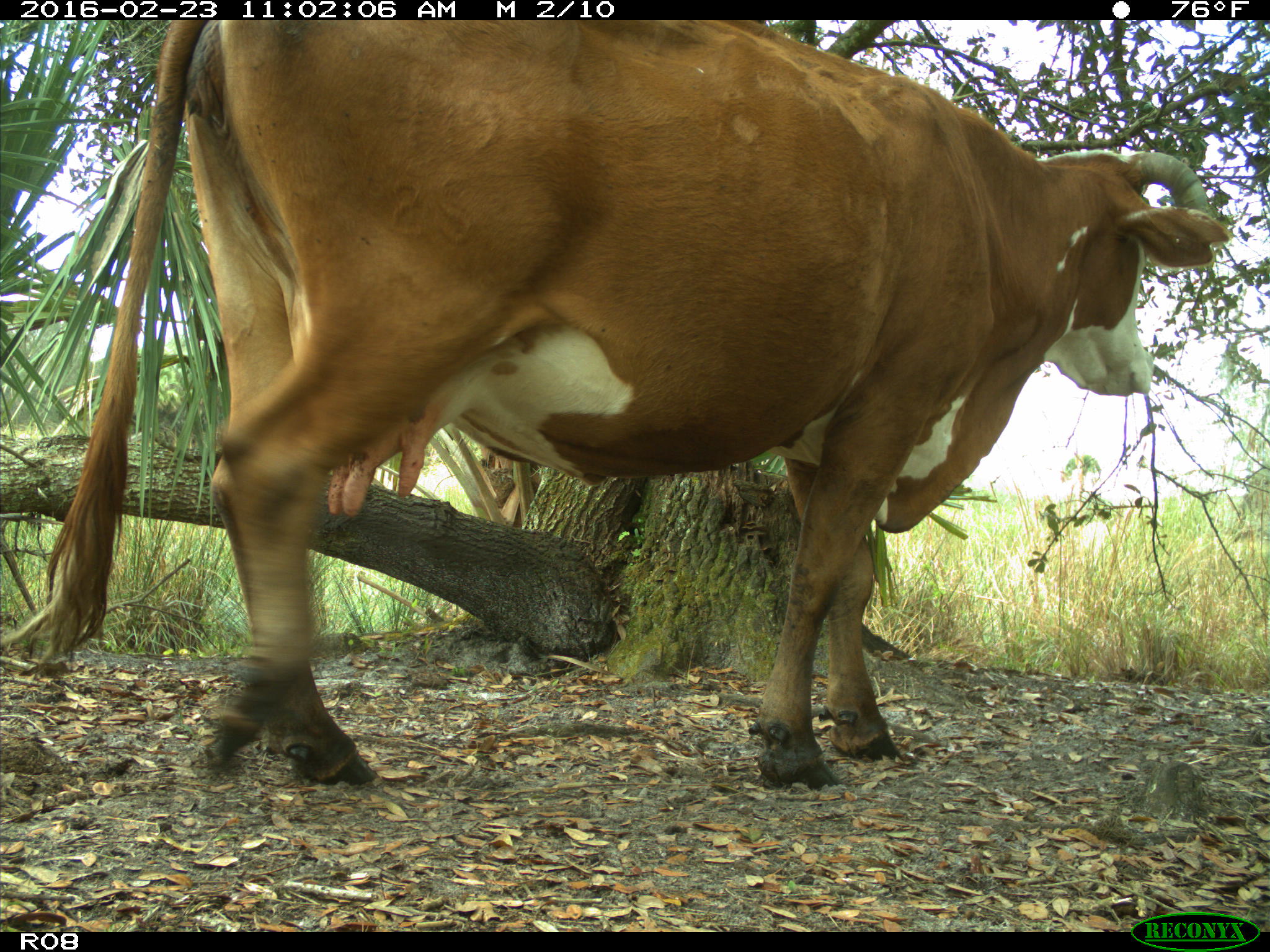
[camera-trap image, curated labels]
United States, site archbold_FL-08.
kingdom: Animalia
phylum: Chordata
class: Mammalia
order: Artiodactyla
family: Bovidae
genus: Bos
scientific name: Bos taurus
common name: domestic cow